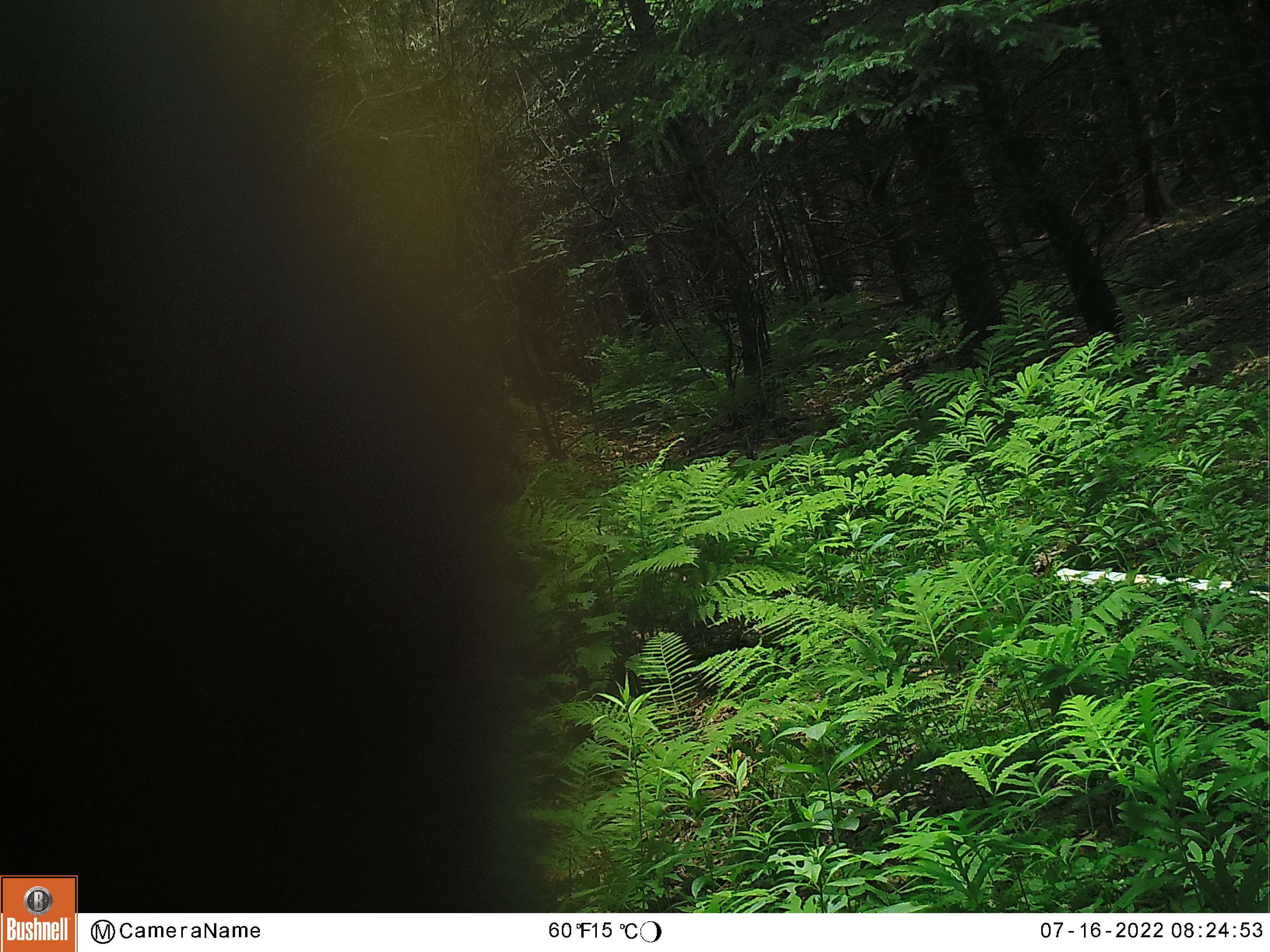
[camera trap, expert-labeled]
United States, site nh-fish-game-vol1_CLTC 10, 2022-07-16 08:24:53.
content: unidentified animal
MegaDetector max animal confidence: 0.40